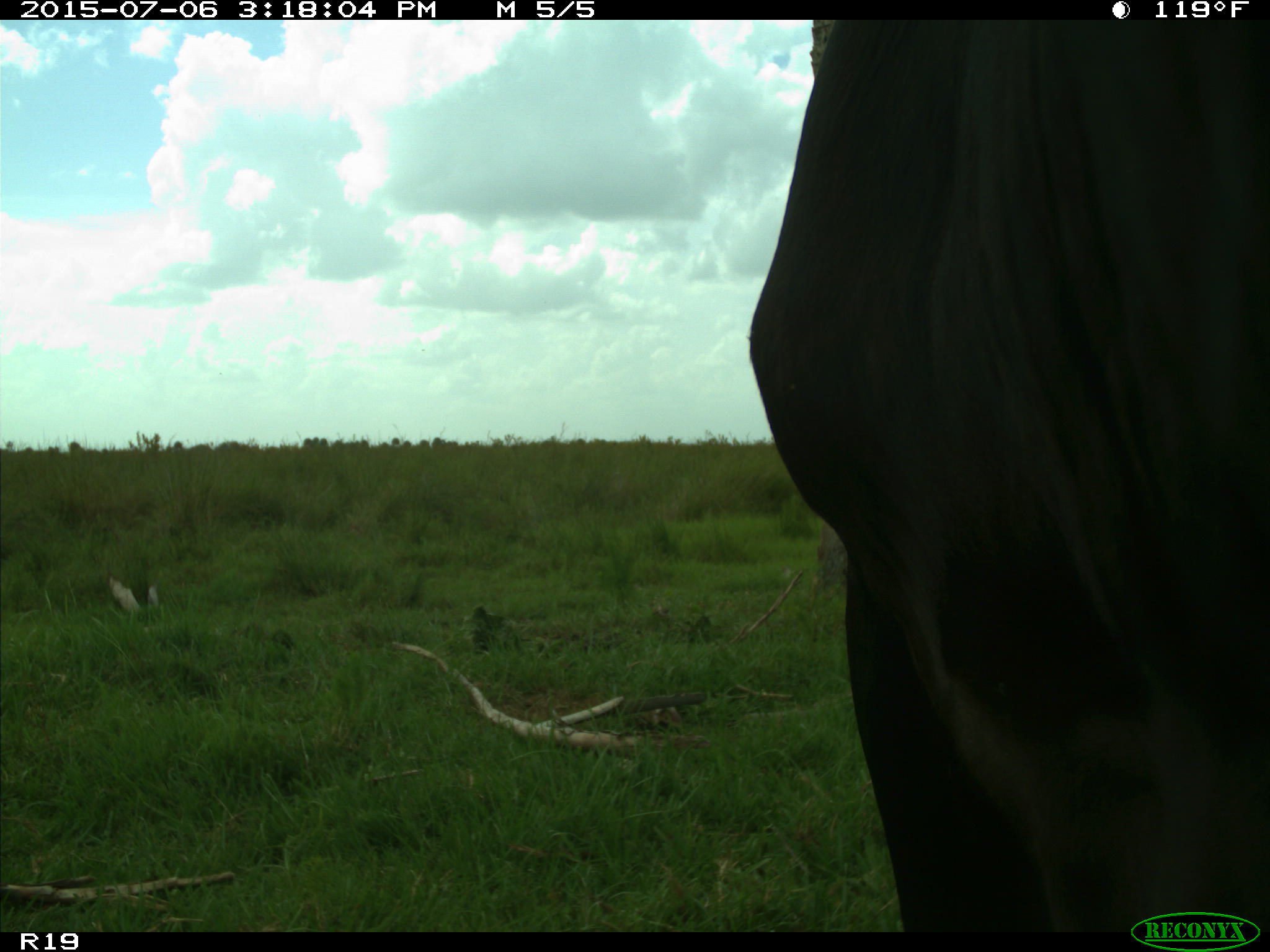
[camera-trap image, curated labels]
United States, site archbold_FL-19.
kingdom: Animalia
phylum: Chordata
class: Mammalia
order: Artiodactyla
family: Bovidae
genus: Bos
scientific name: Bos taurus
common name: domestic cow